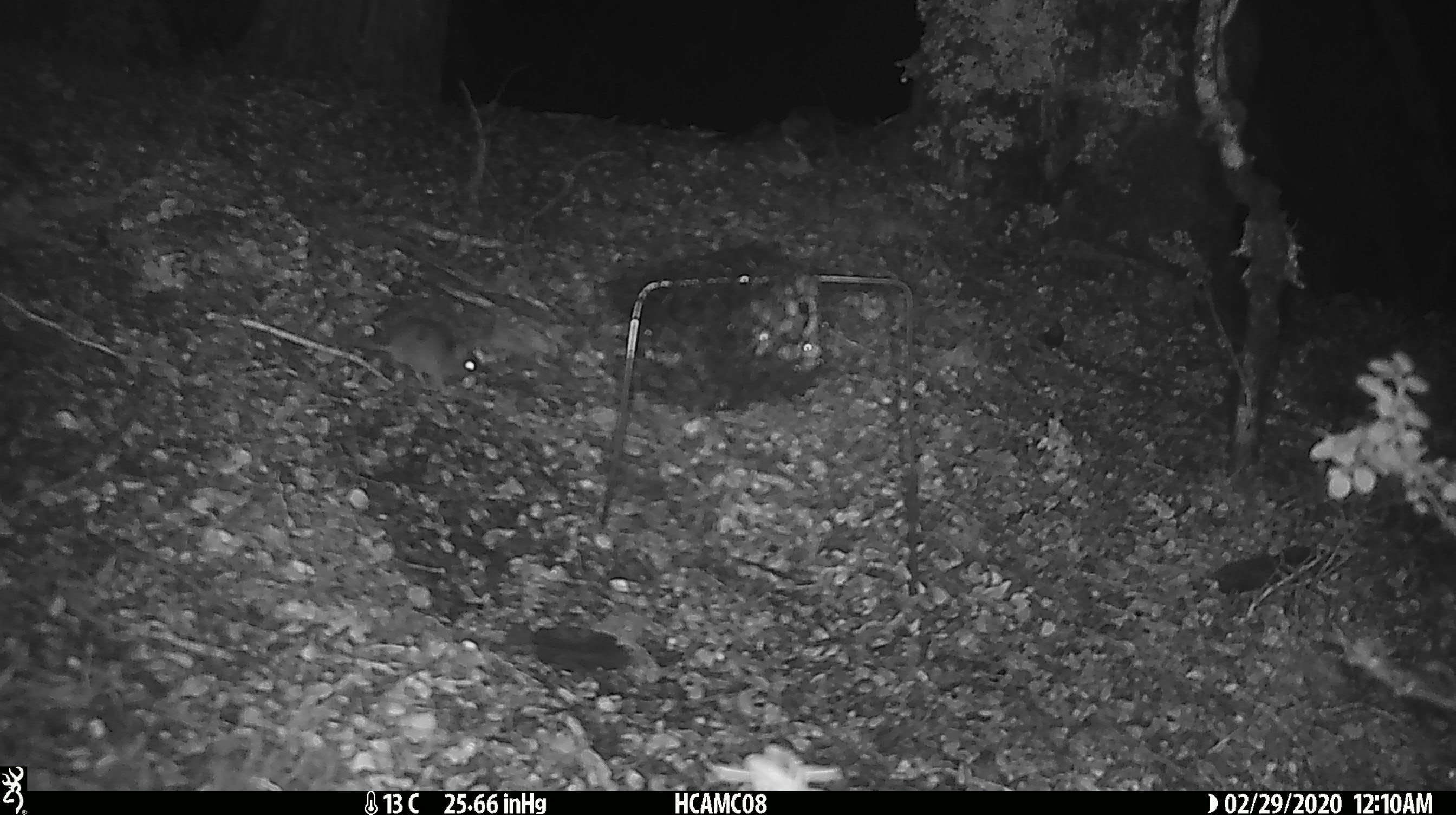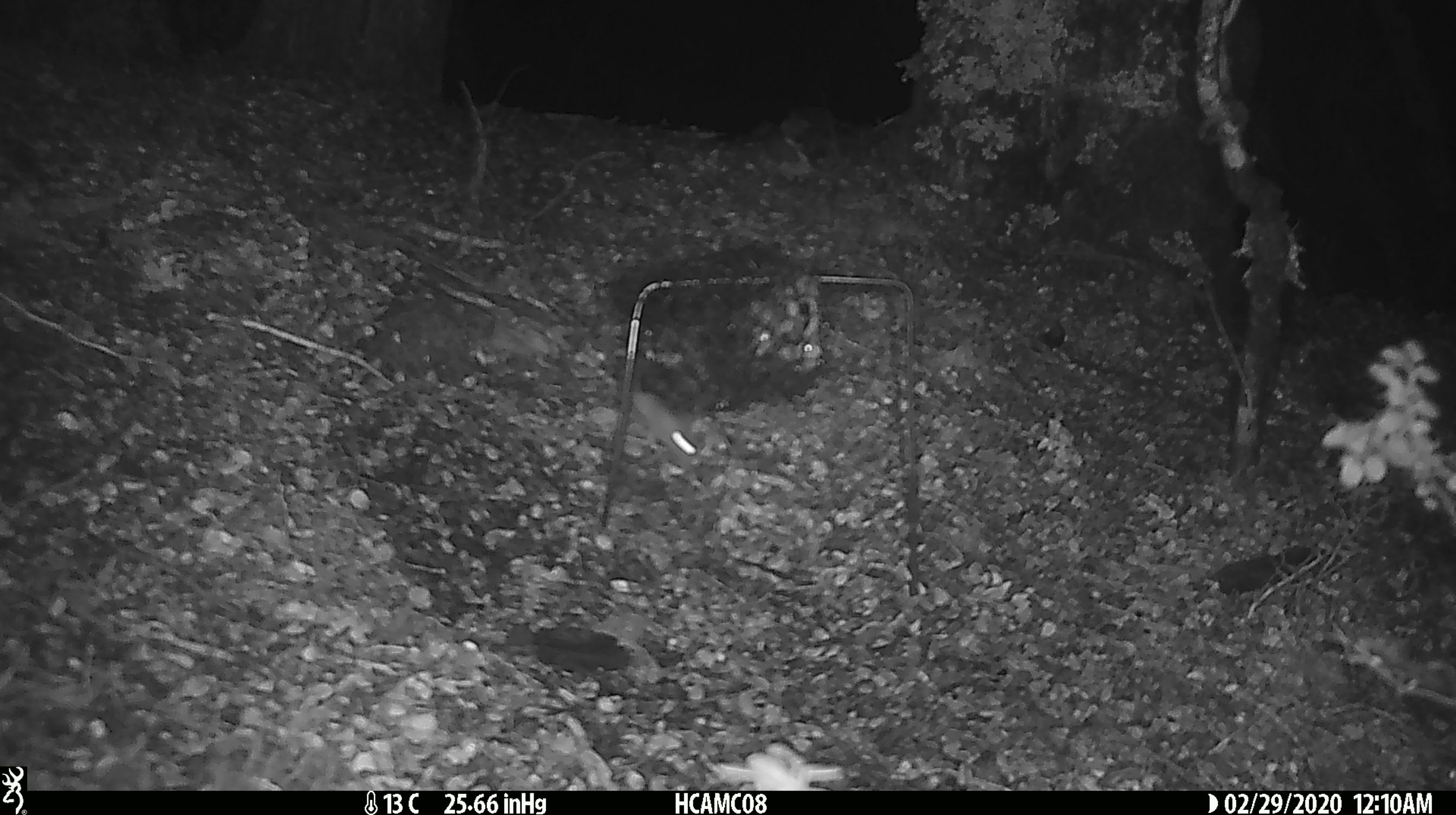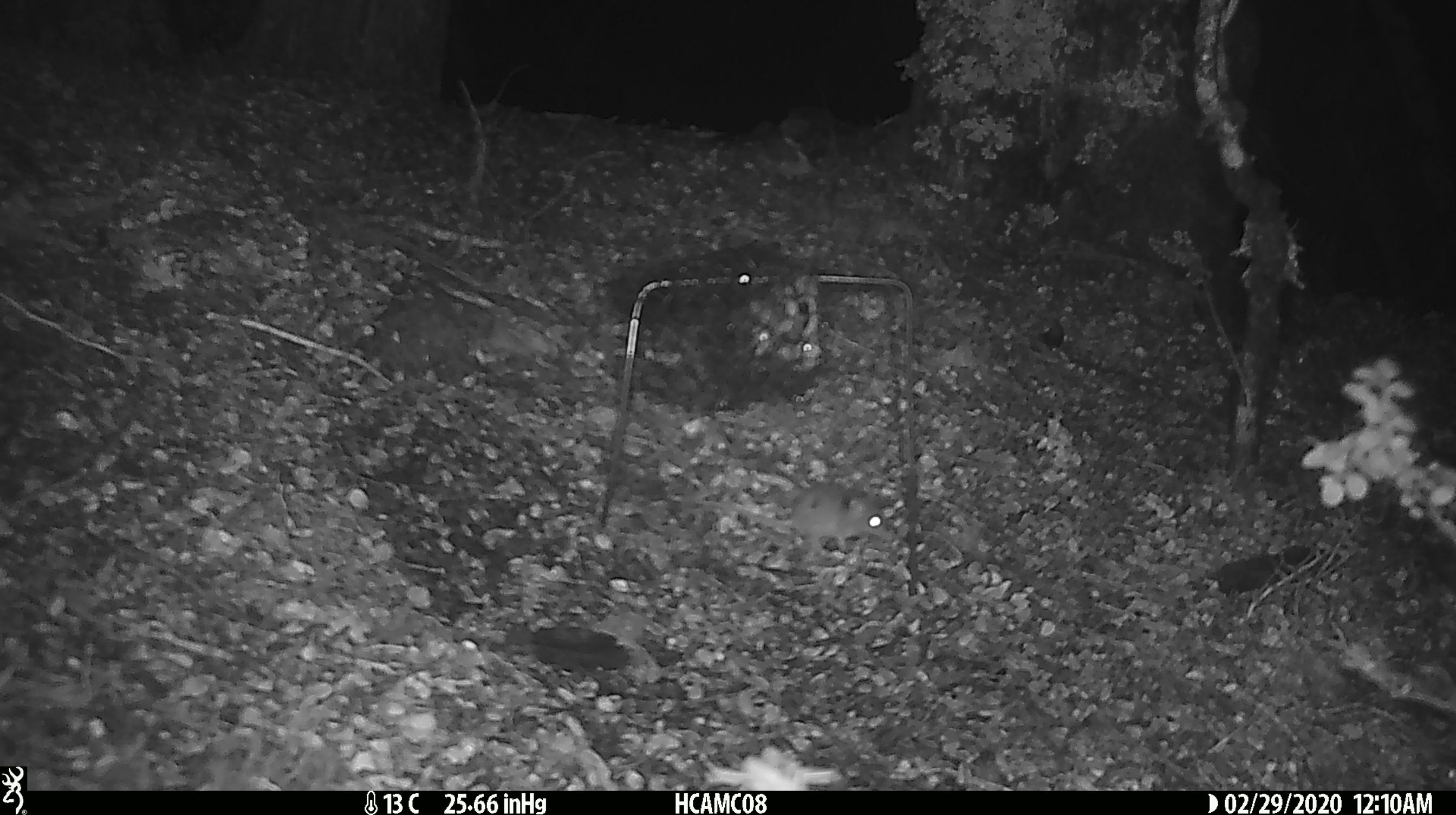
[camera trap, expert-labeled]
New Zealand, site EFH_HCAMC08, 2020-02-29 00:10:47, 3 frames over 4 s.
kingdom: Animalia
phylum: Chordata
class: Mammalia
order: Rodentia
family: Muridae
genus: Mus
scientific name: Mus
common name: mouse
Mouse (Mus).